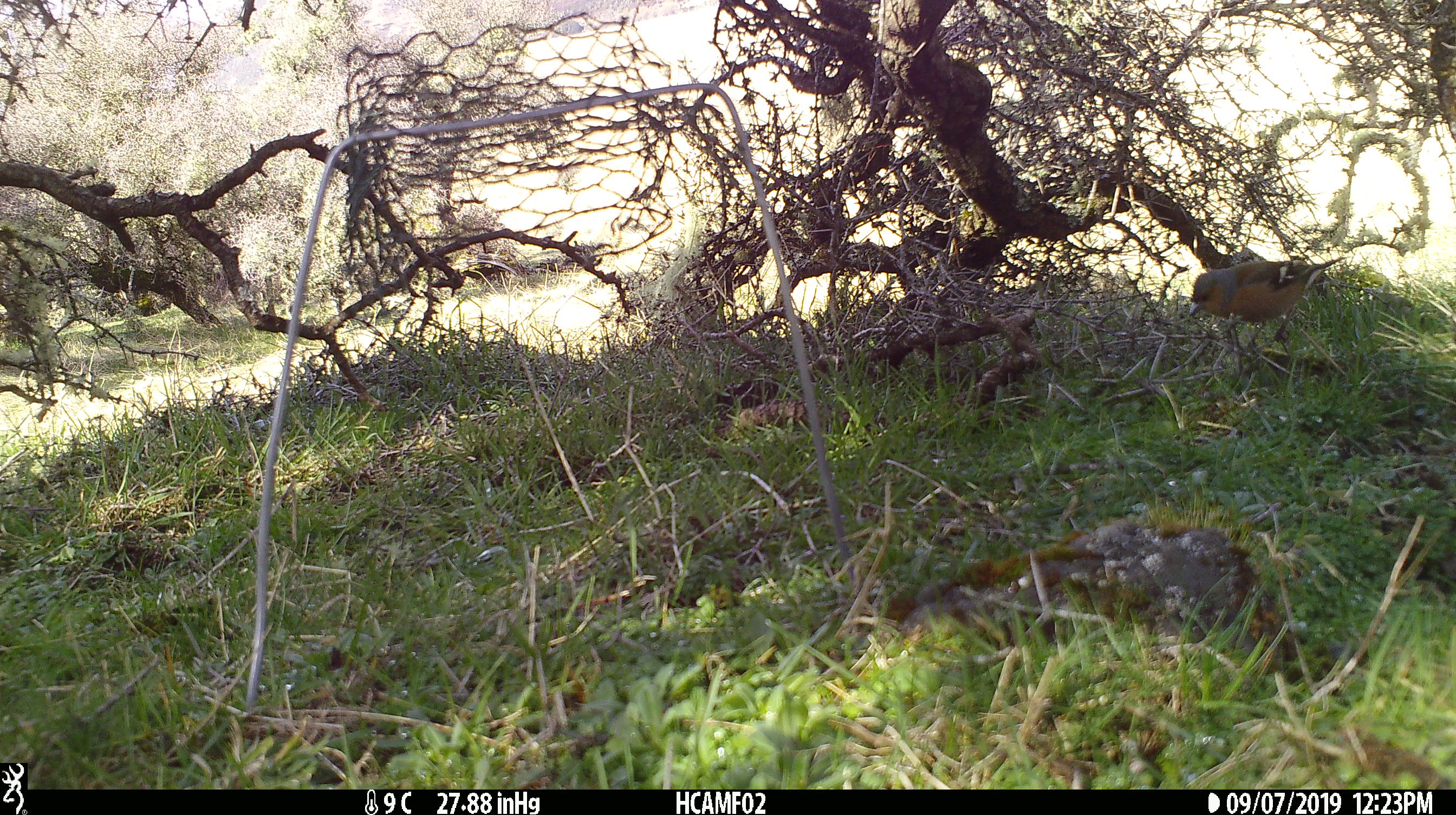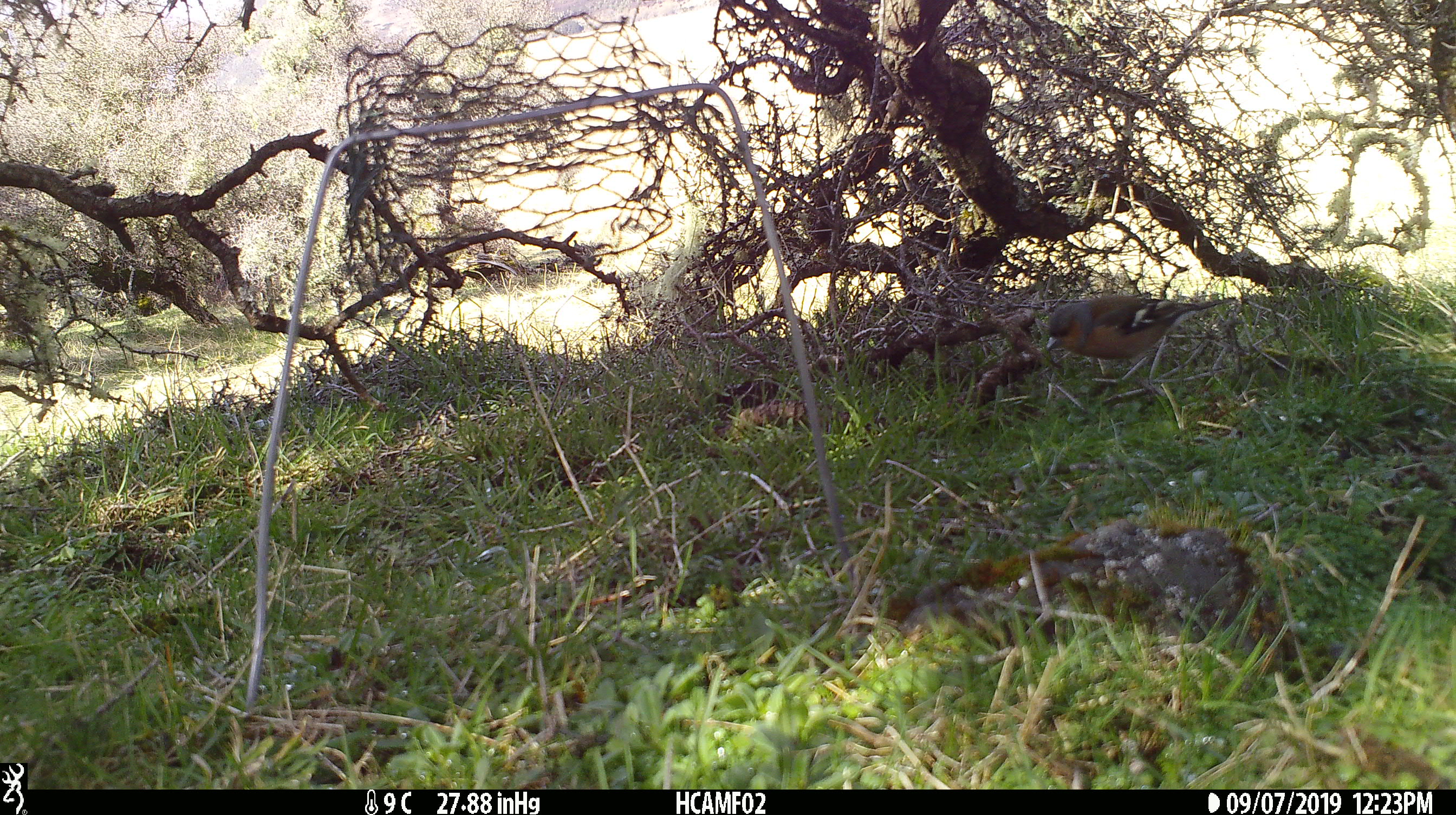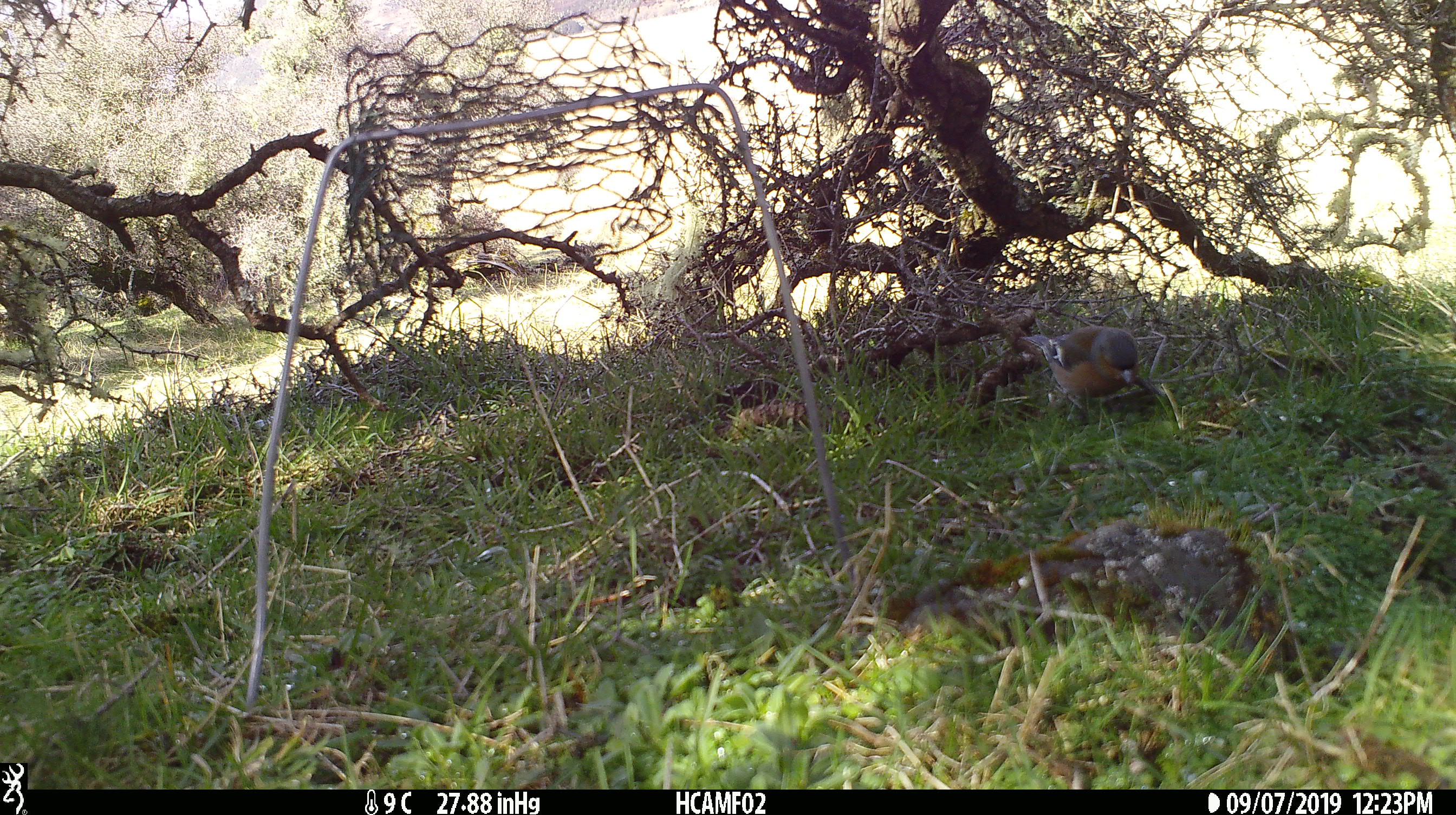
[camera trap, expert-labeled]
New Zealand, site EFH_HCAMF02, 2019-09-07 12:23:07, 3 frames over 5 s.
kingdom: Animalia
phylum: Chordata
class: Aves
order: Passeriformes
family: Fringillidae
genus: Fringilla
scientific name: Fringilla coelebs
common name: common chaffinch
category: chaffinch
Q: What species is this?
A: Chaffinch (common chaffinch) (Fringilla coelebs).